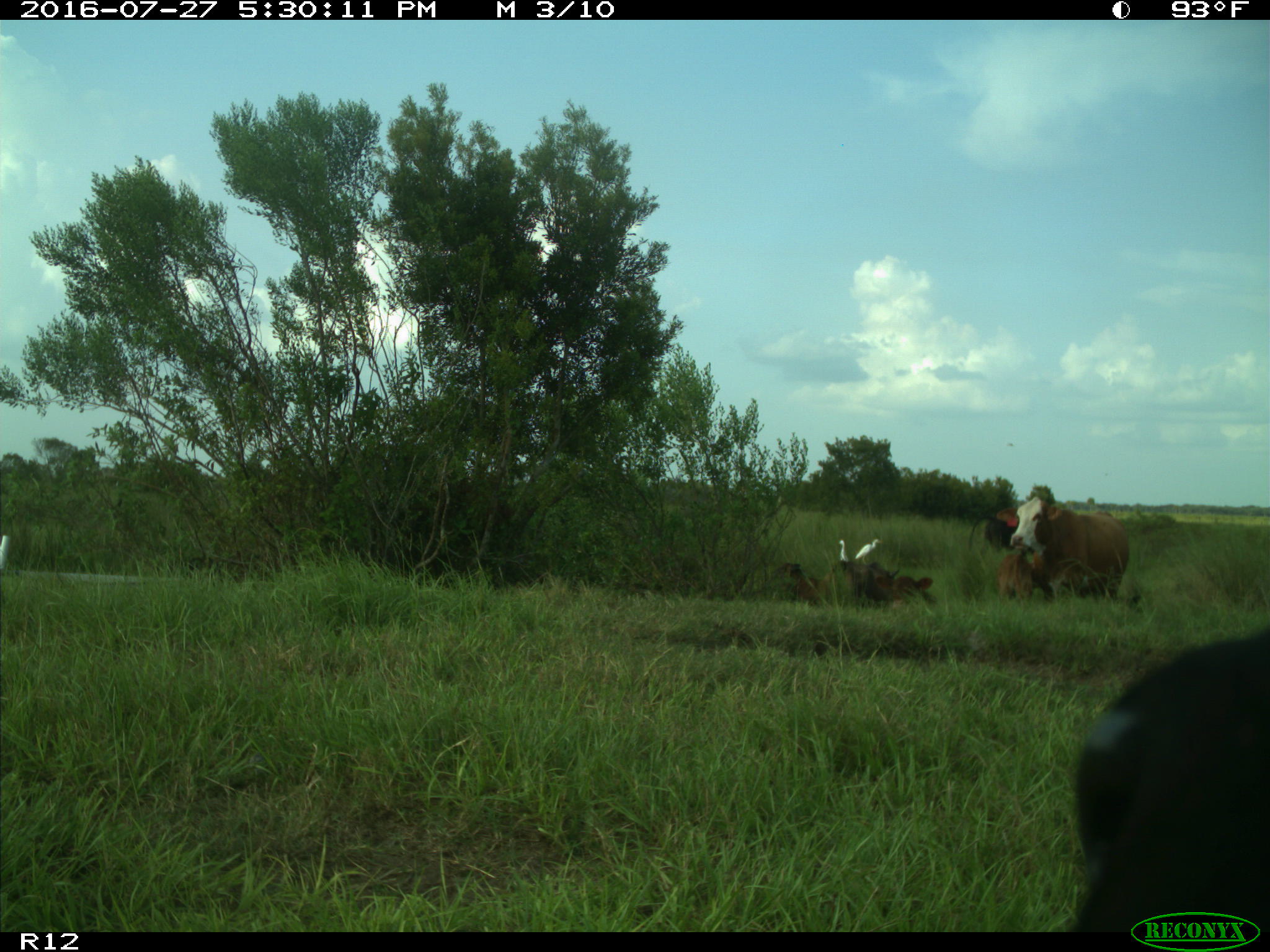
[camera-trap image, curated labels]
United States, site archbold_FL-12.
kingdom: Animalia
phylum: Chordata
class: Mammalia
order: Artiodactyla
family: Bovidae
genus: Bos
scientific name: Bos taurus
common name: domestic cow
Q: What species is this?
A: Bos taurus (domestic cow).